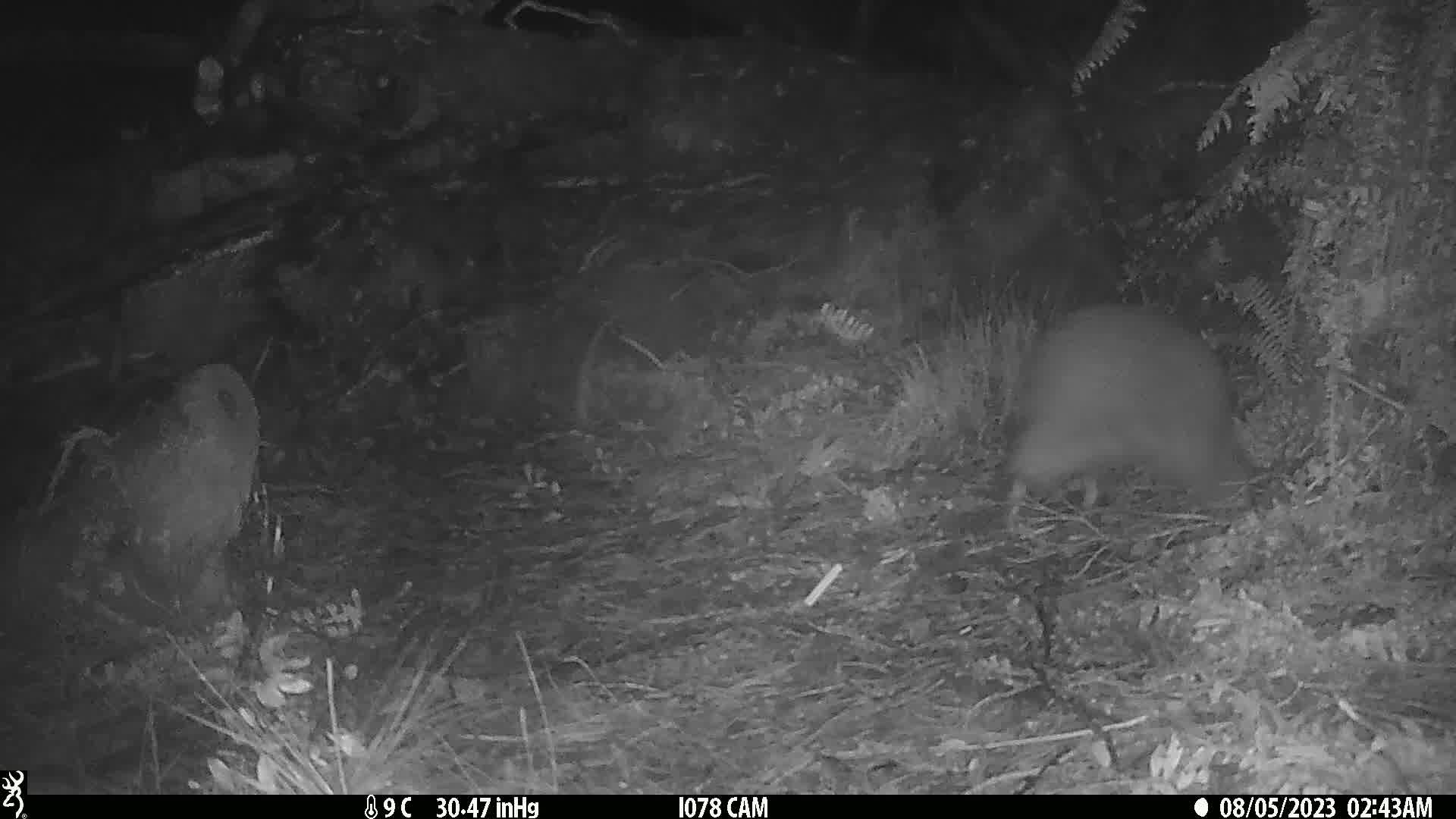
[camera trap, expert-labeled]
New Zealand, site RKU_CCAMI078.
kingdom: Animalia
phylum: Chordata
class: Aves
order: Apterygiformes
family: Apterygidae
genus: Apteryx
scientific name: Apteryx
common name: kiwi